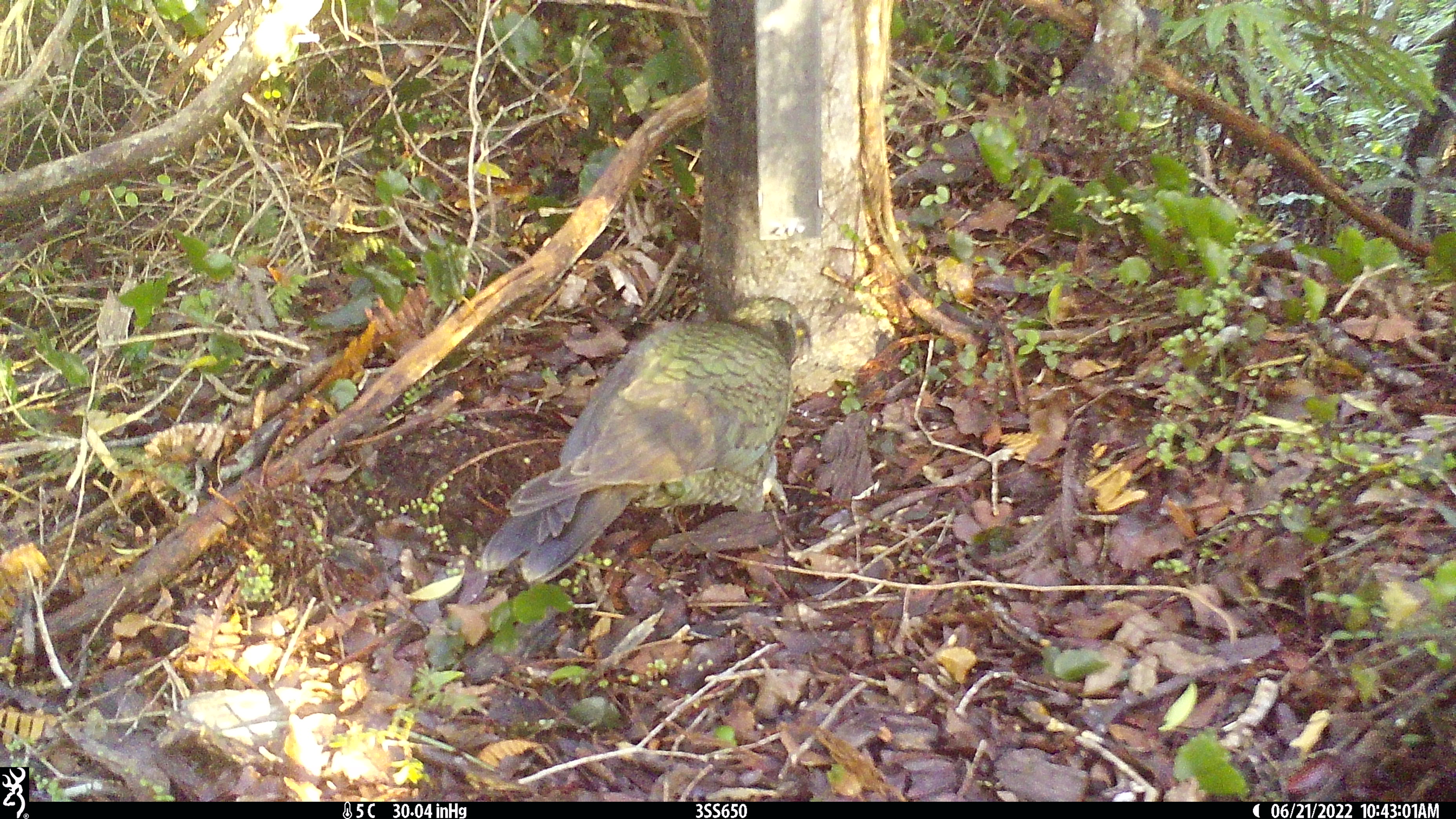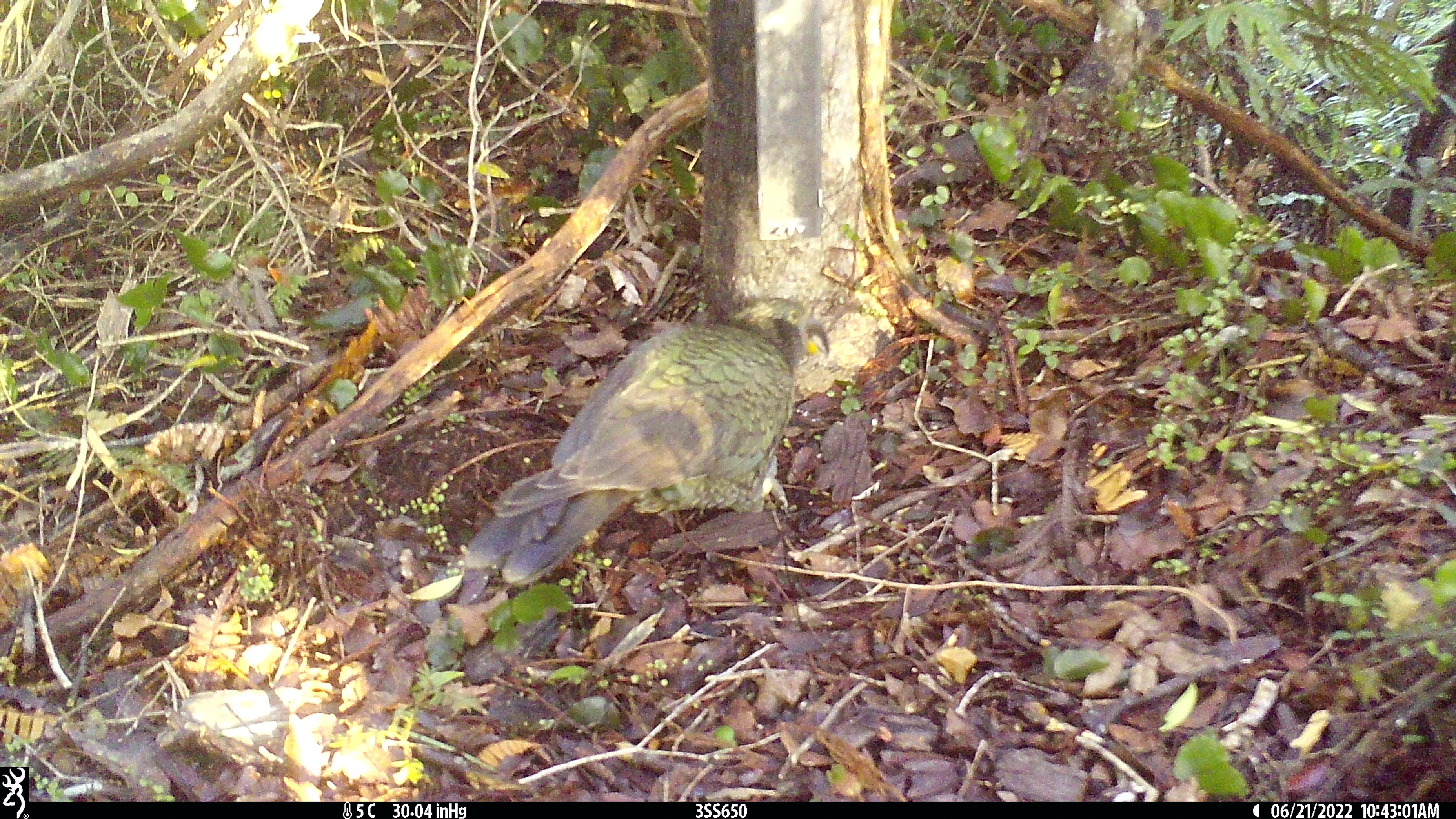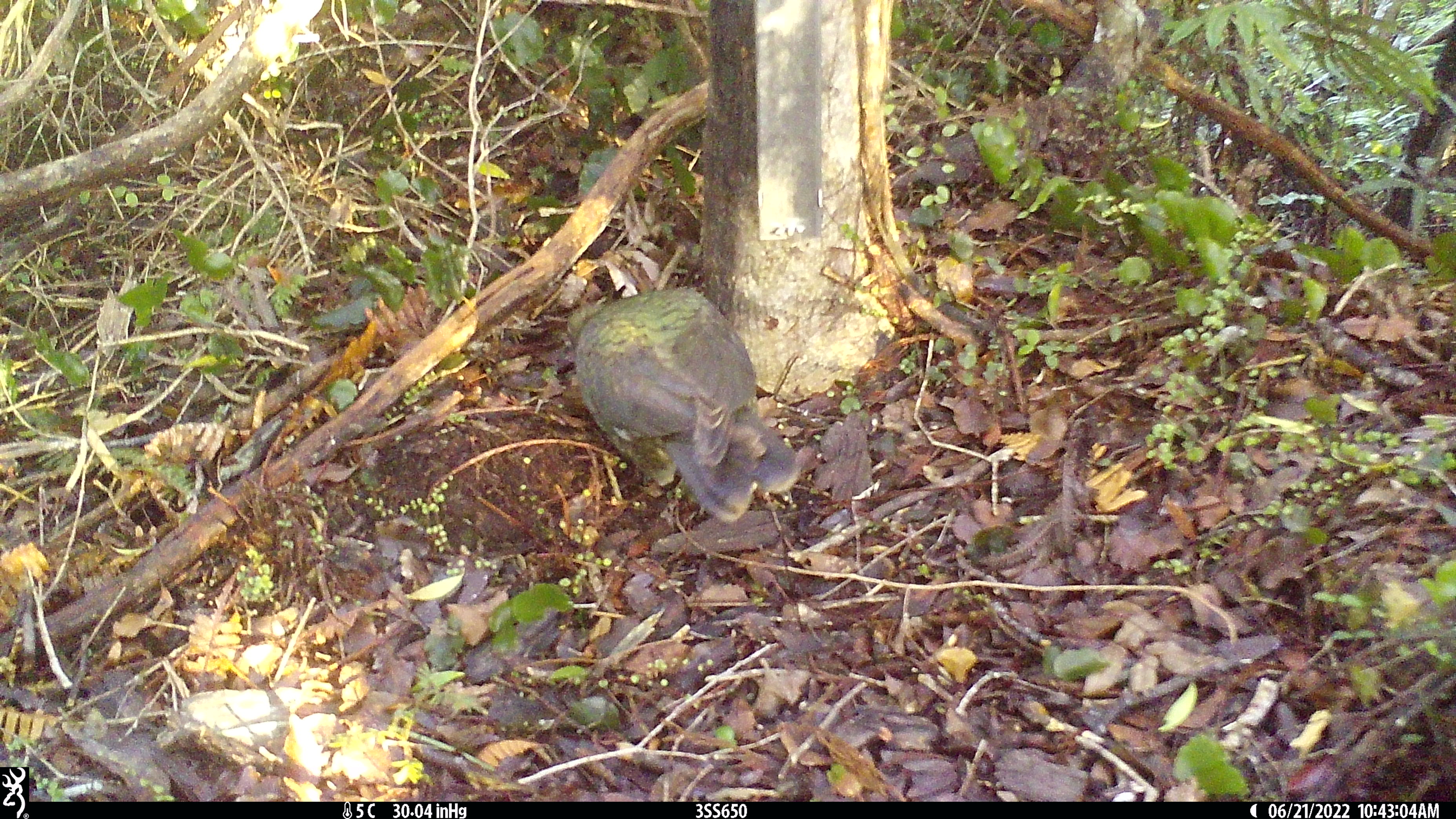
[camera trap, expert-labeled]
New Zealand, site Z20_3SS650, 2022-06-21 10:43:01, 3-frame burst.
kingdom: Animalia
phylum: Chordata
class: Aves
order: Psittaciformes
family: Strigopidae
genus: Nestor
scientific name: Nestor notabilis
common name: kea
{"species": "kea (Nestor notabilis)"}